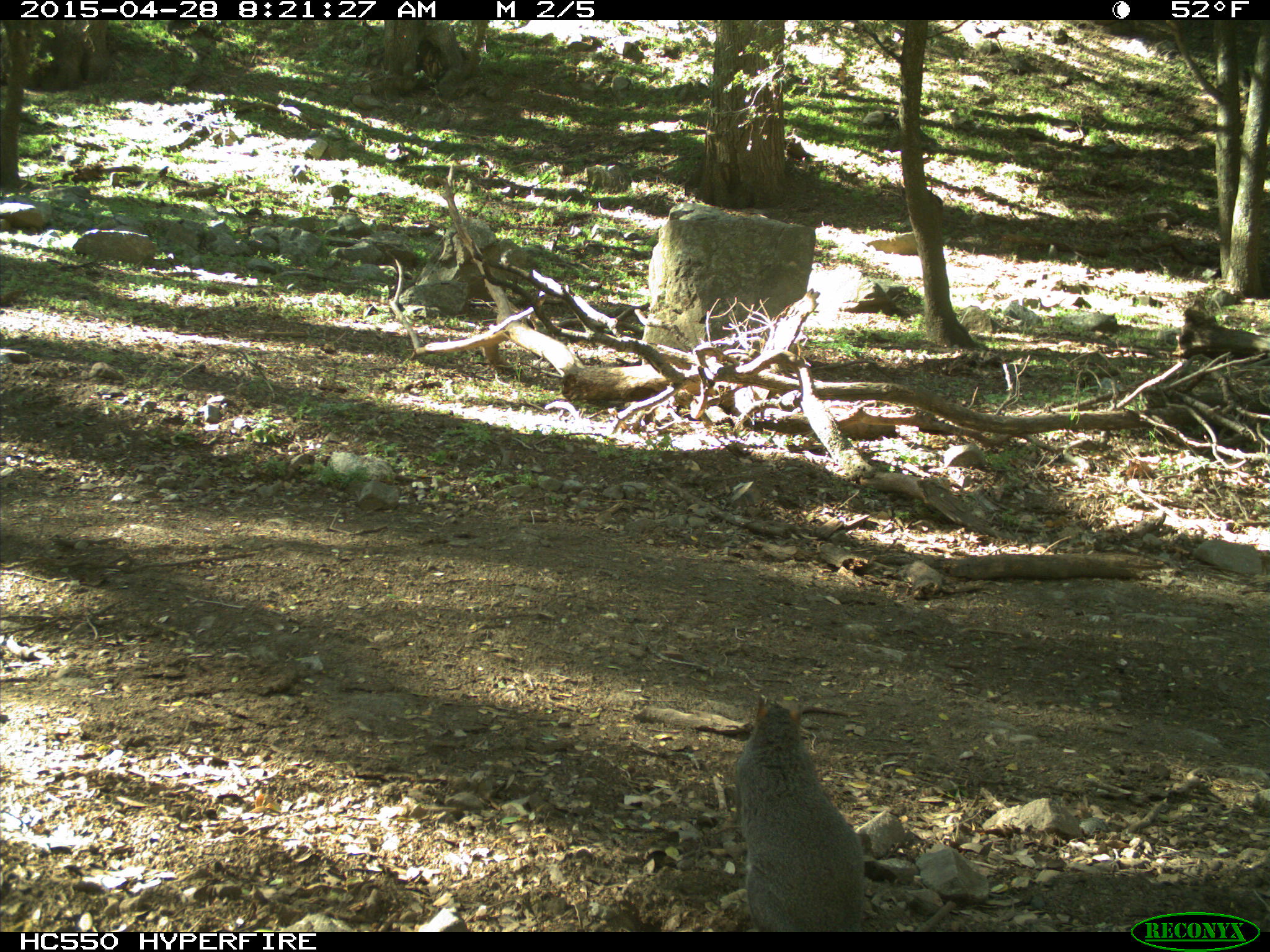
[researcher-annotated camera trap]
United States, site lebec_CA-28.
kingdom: Animalia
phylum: Chordata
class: Mammalia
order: Rodentia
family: Sciuridae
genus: Sciurus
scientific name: Sciurus carolinensis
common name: eastern gray squirrel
Sciurus carolinensis (eastern gray squirrel).